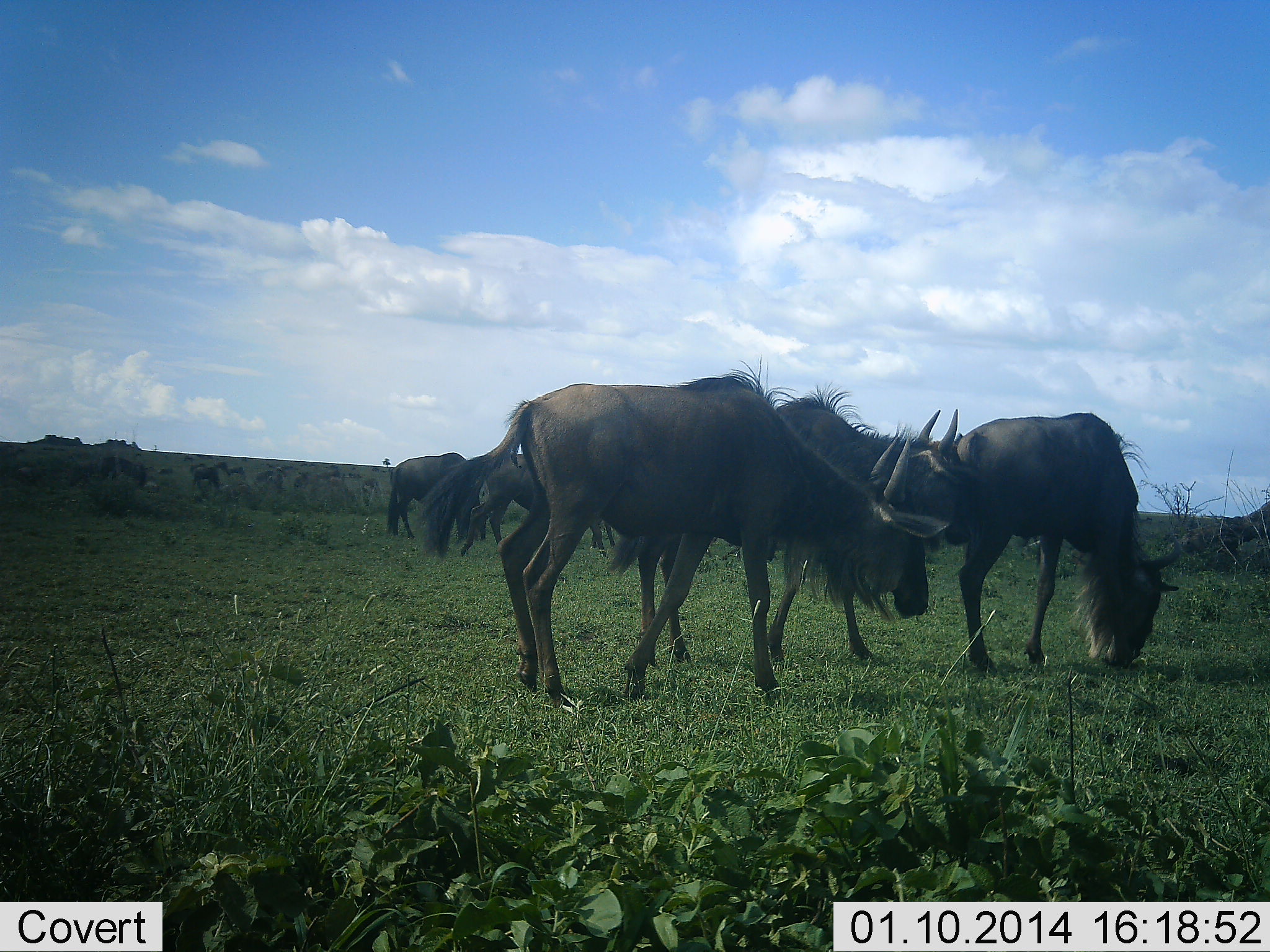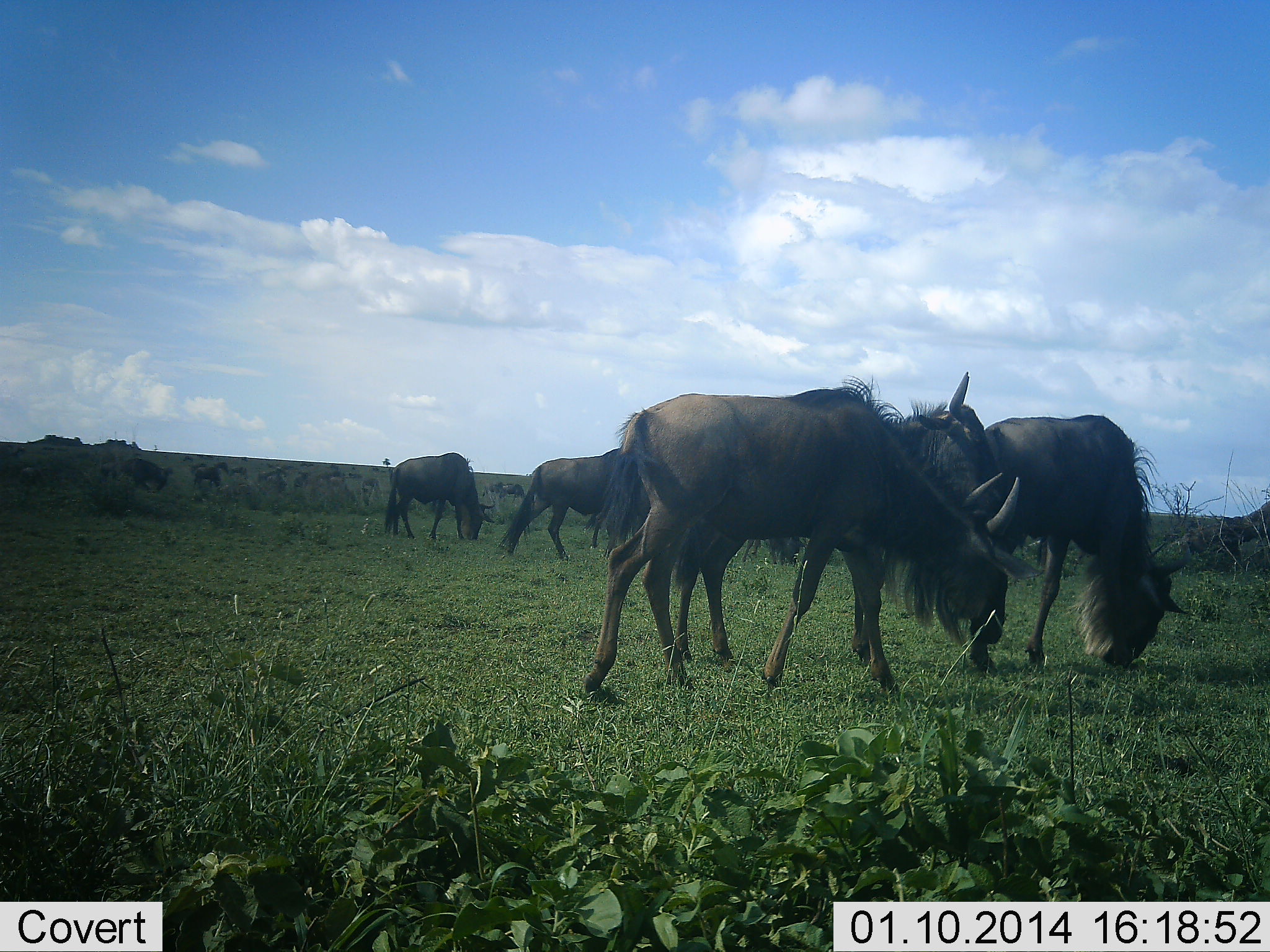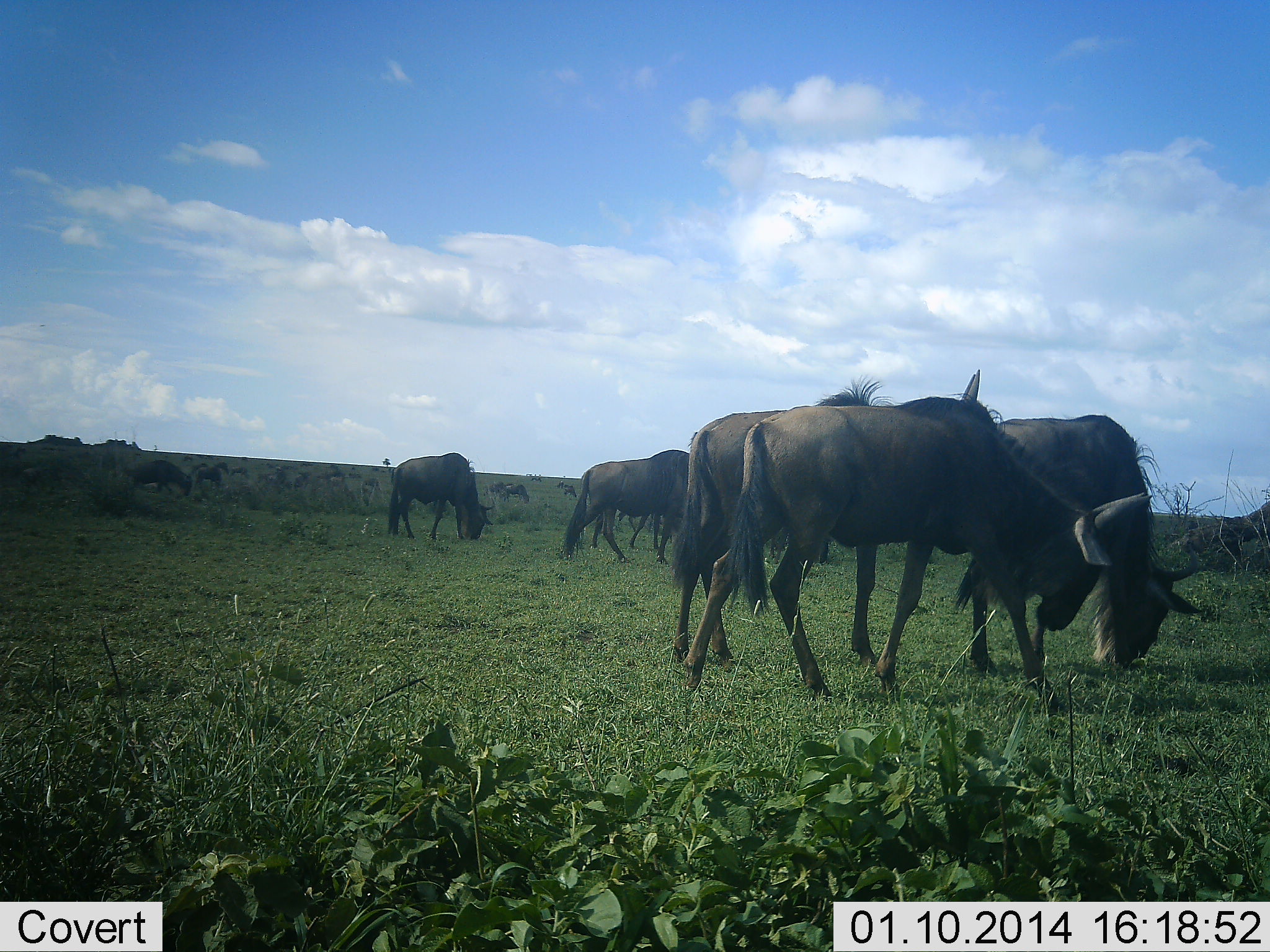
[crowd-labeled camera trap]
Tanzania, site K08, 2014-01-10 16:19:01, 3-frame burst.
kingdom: Animalia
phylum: Chordata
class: Mammalia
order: Artiodactyla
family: Bovidae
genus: Connochaetes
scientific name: Connochaetes taurinus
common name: blue wildebeest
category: wildebeest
Wildebeest (blue wildebeest) (Connochaetes taurinus), count 9. Behavior (volunteer vote fractions): standing 30%, resting 10%, moving 60%, interacting 10%. Young present (vote fraction): 0%. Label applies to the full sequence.